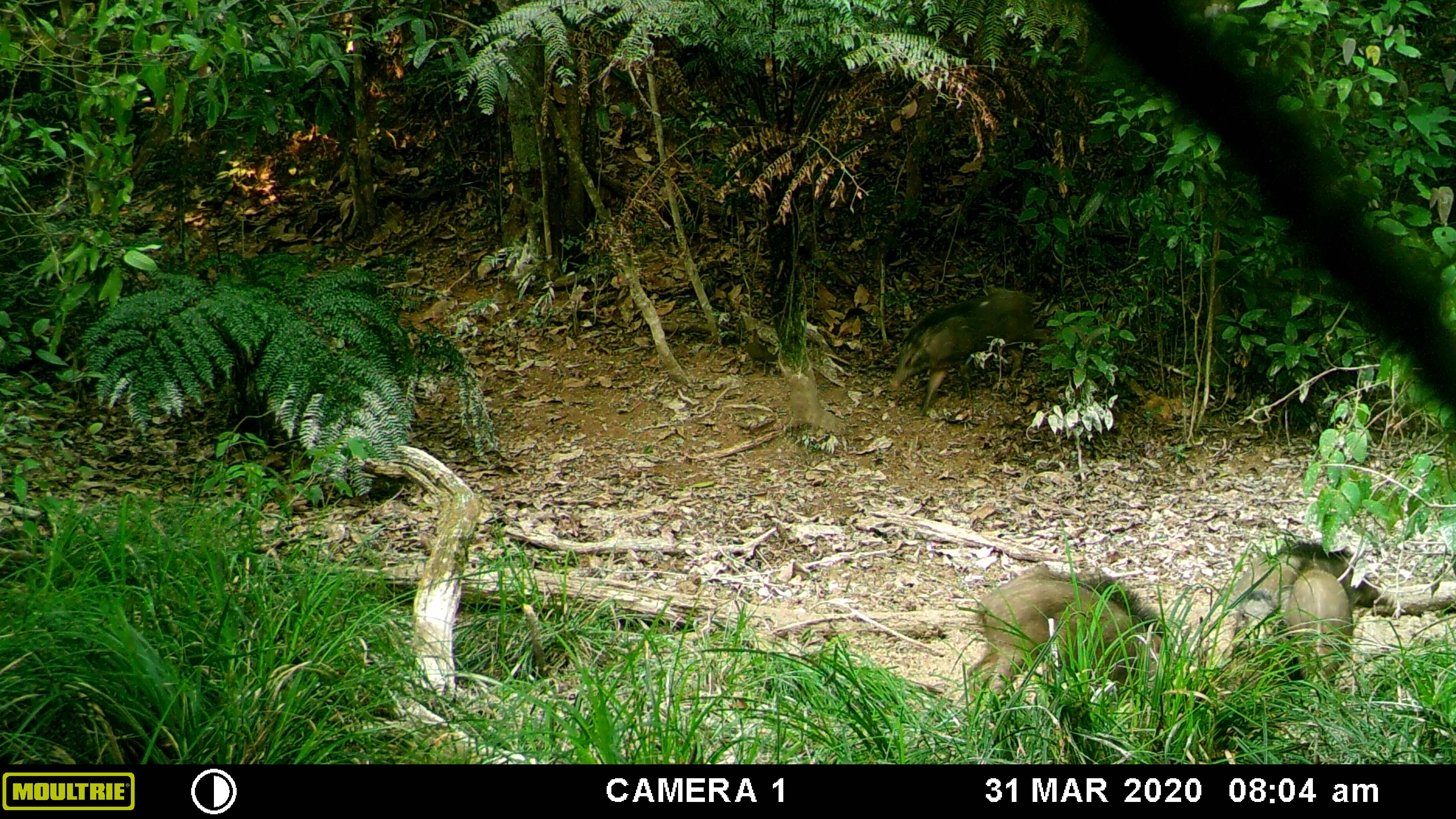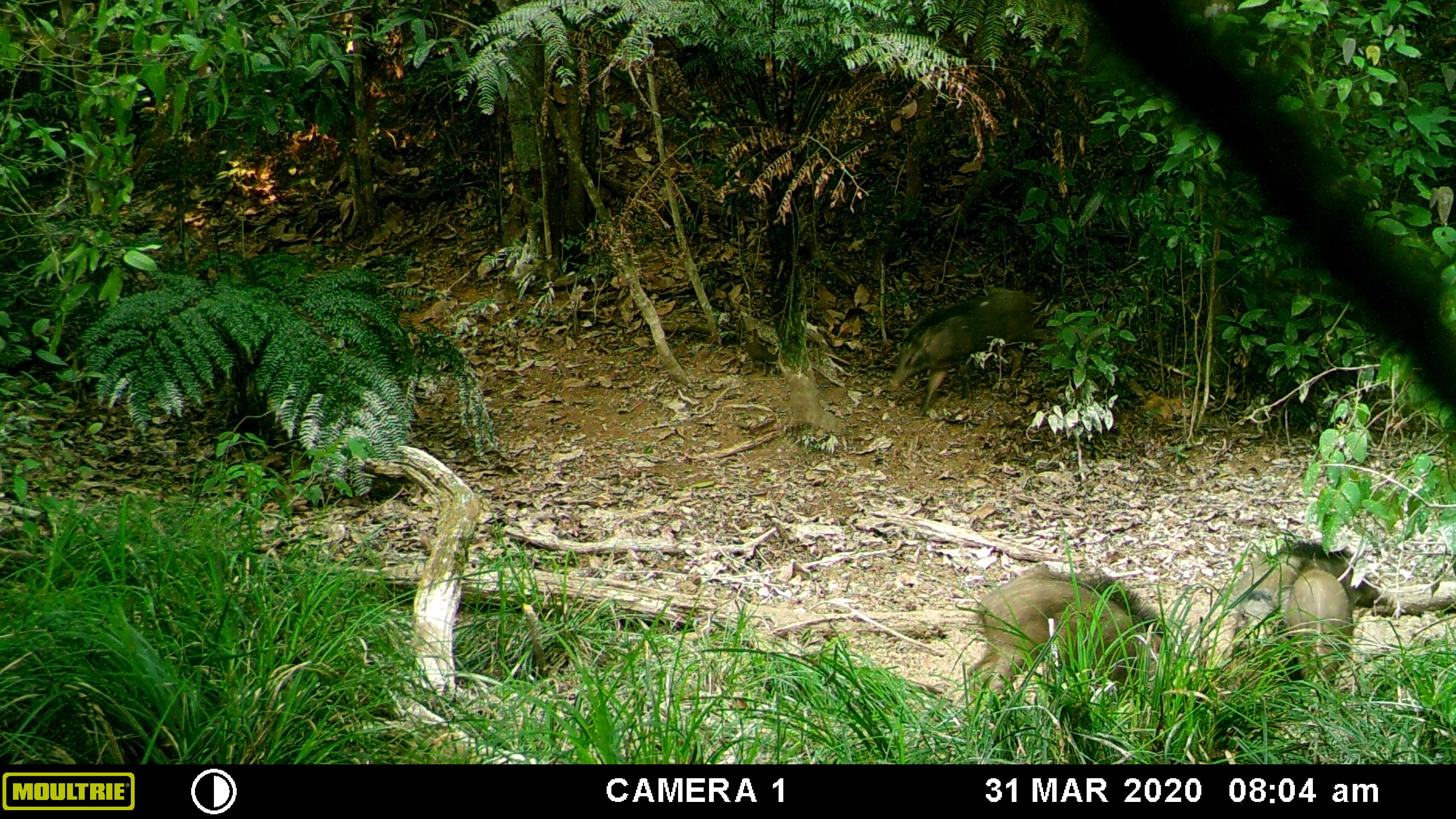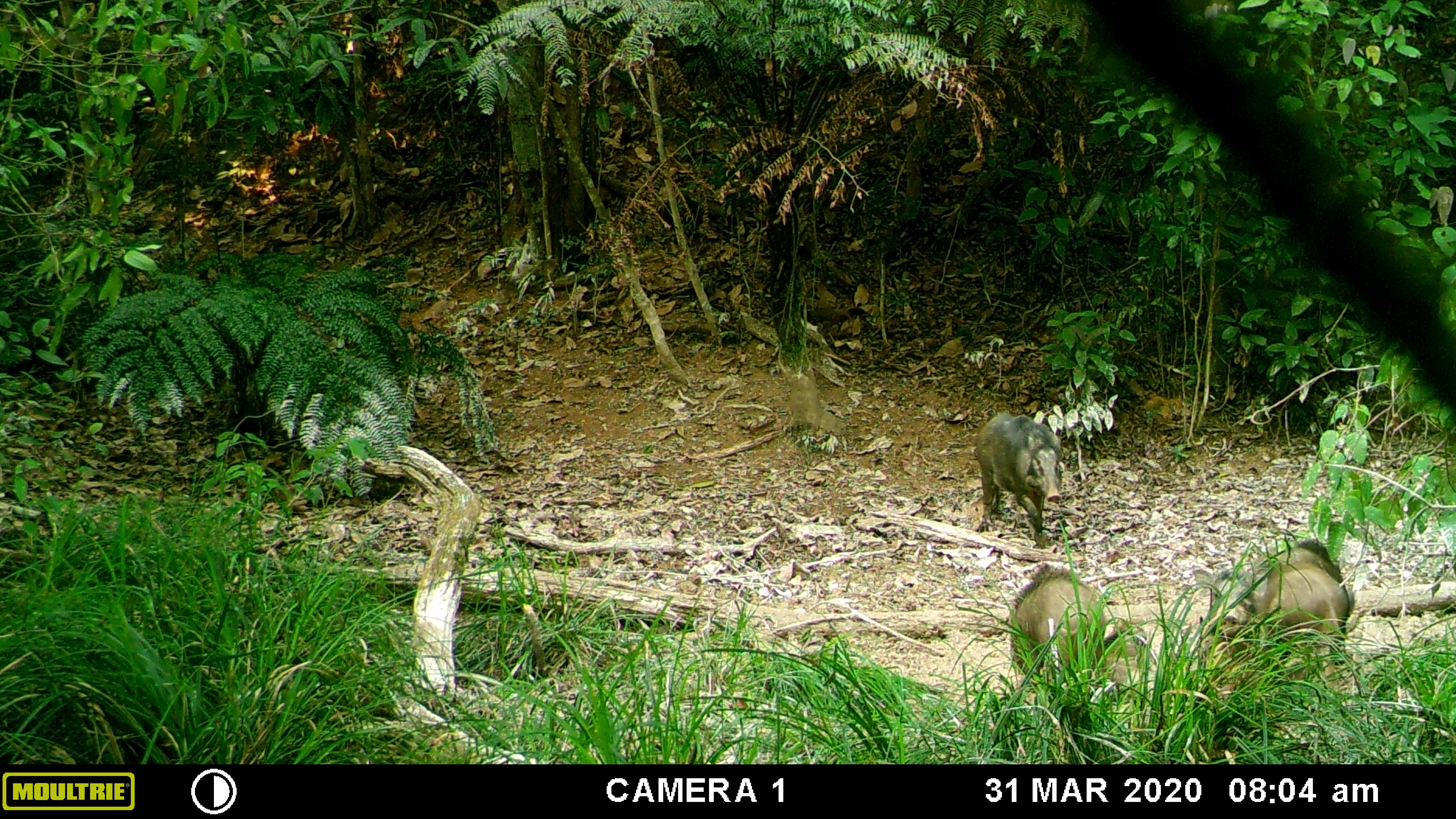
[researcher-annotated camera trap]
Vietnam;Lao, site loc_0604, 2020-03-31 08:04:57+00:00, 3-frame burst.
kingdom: Animalia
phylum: Chordata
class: Aves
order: Galliformes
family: Phasianidae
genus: Gallus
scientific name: Gallus gallus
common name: red junglefowl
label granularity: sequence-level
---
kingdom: Animalia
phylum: Chordata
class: Mammalia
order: Artiodactyla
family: Suidae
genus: Sus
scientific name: Sus scrofa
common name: eurasian wild pig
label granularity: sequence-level